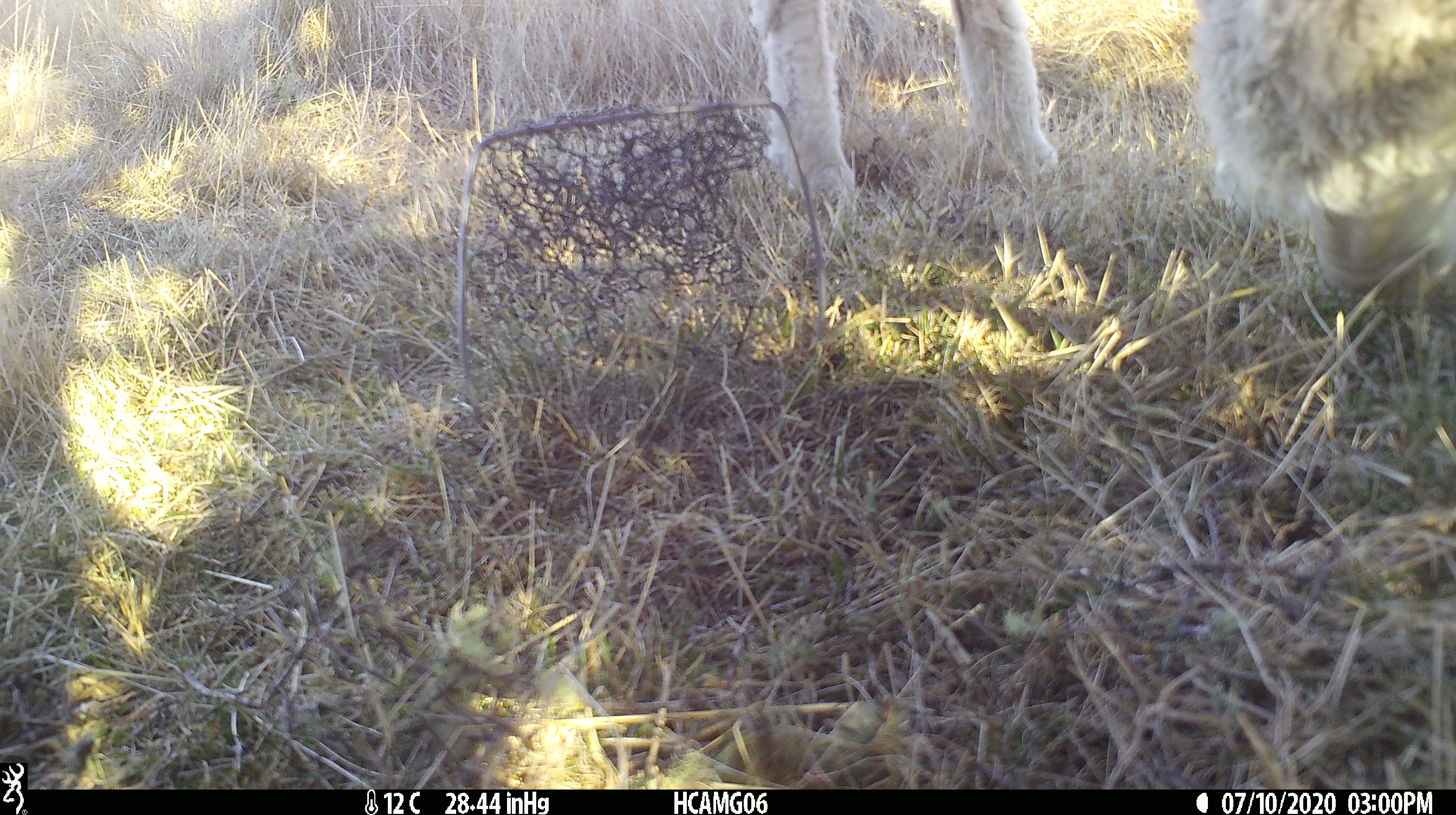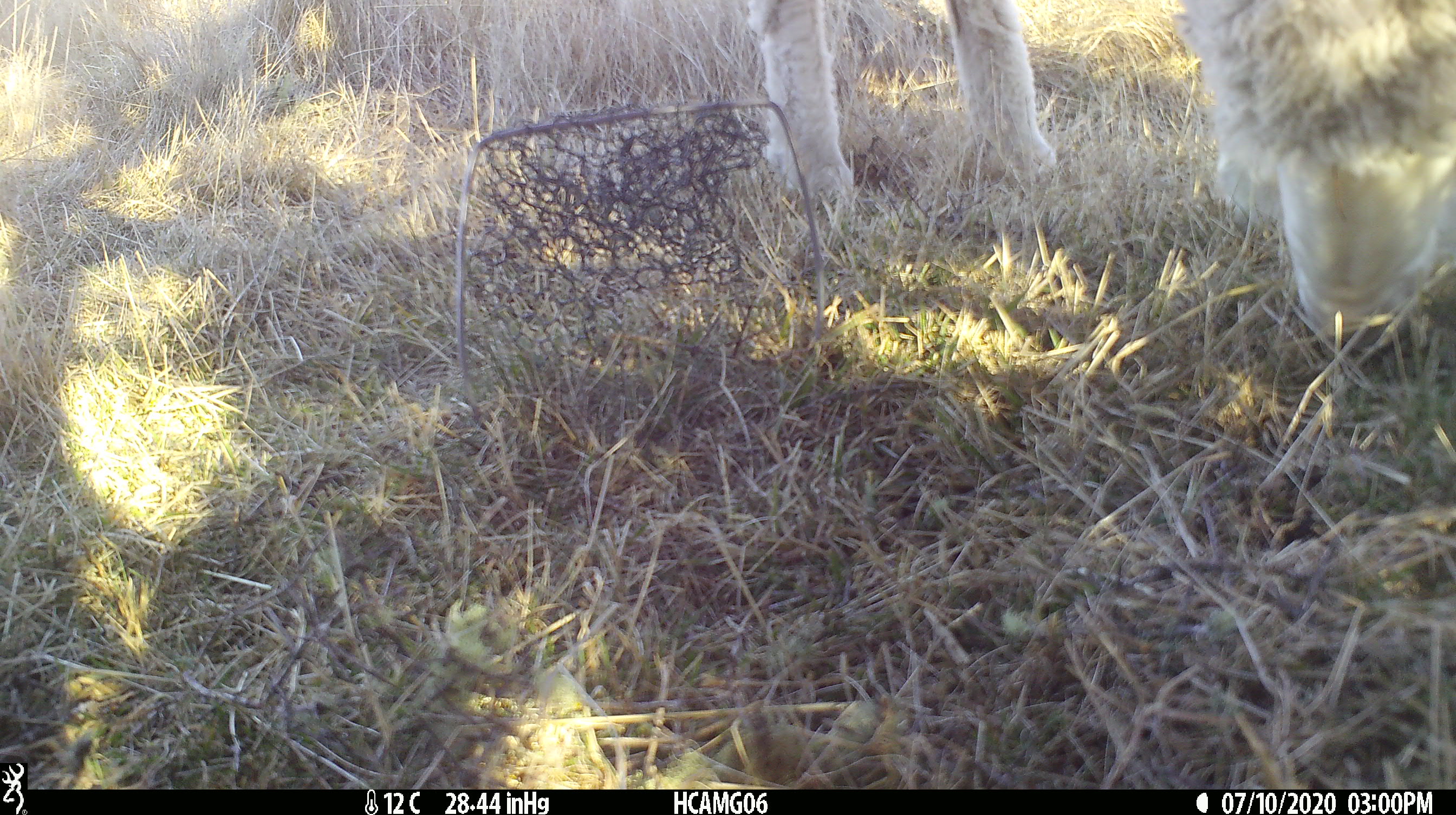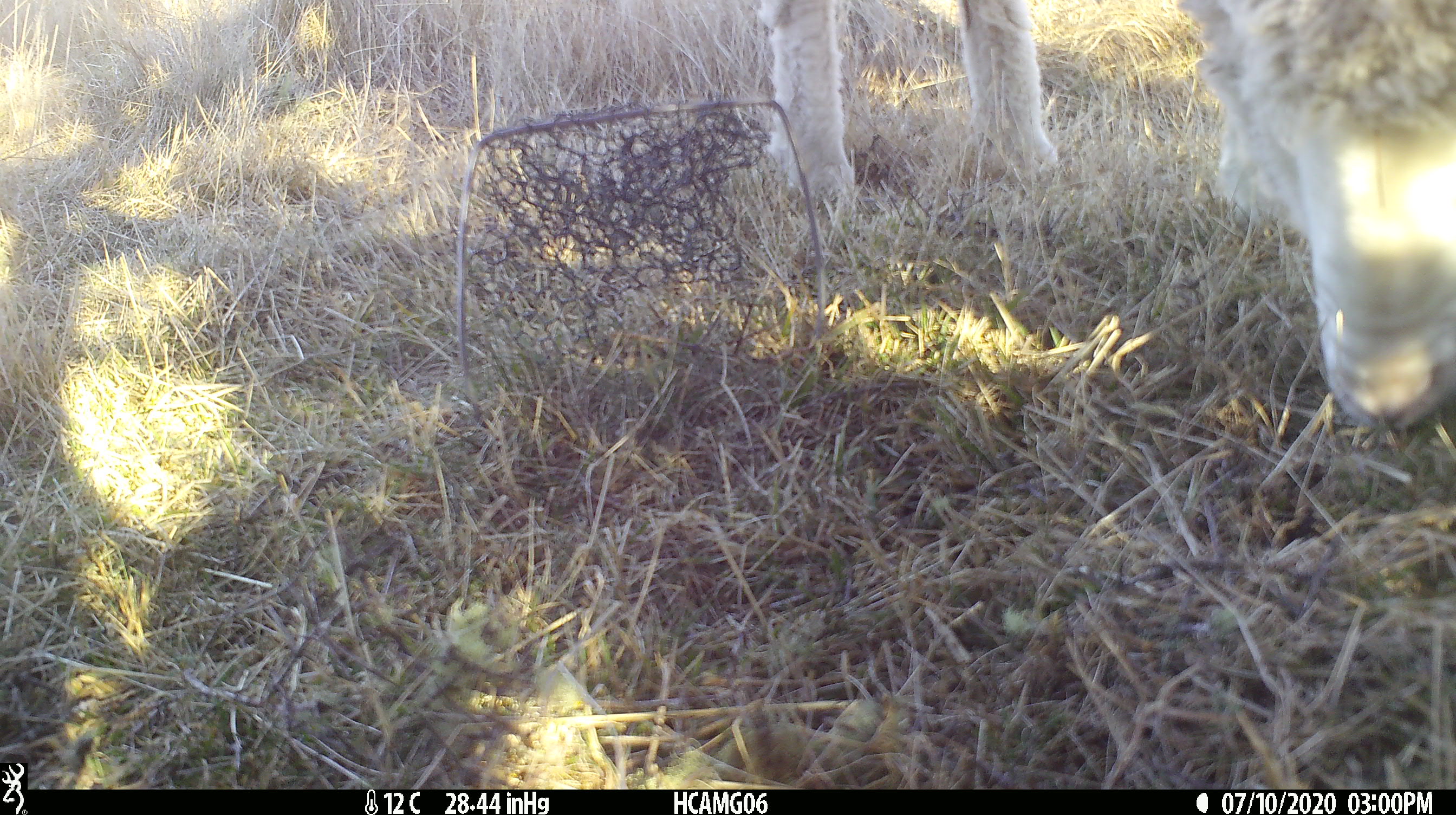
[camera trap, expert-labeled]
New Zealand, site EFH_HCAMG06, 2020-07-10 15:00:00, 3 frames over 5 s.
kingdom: Animalia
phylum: Chordata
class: Mammalia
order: Artiodactyla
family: Bovidae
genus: Ovis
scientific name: Ovis aries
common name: domestic sheep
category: sheep